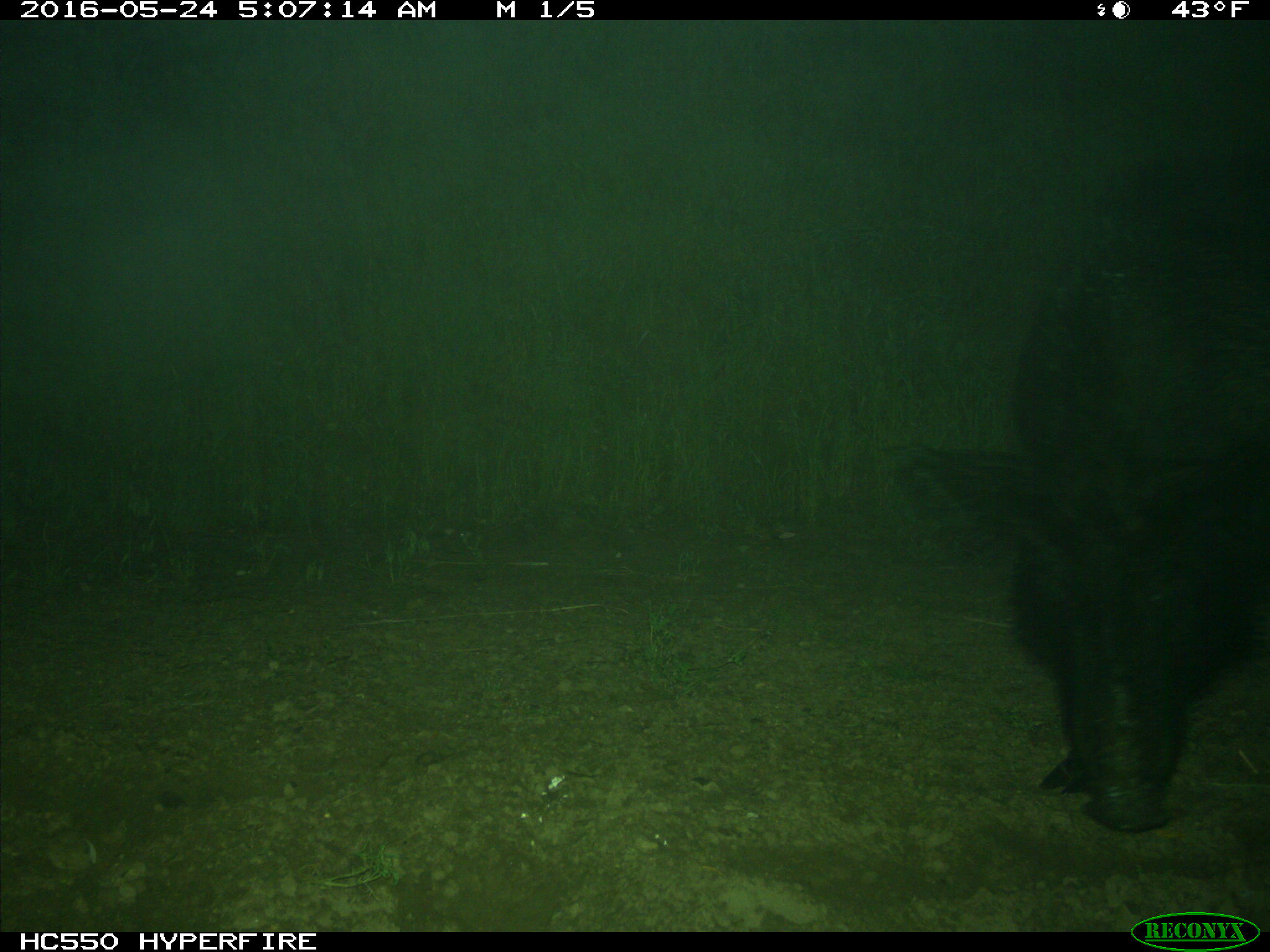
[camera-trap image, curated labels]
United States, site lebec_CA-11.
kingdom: Animalia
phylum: Chordata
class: Mammalia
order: Artiodactyla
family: Suidae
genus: Sus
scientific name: Sus scrofa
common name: wild boar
Sus scrofa (wild boar).